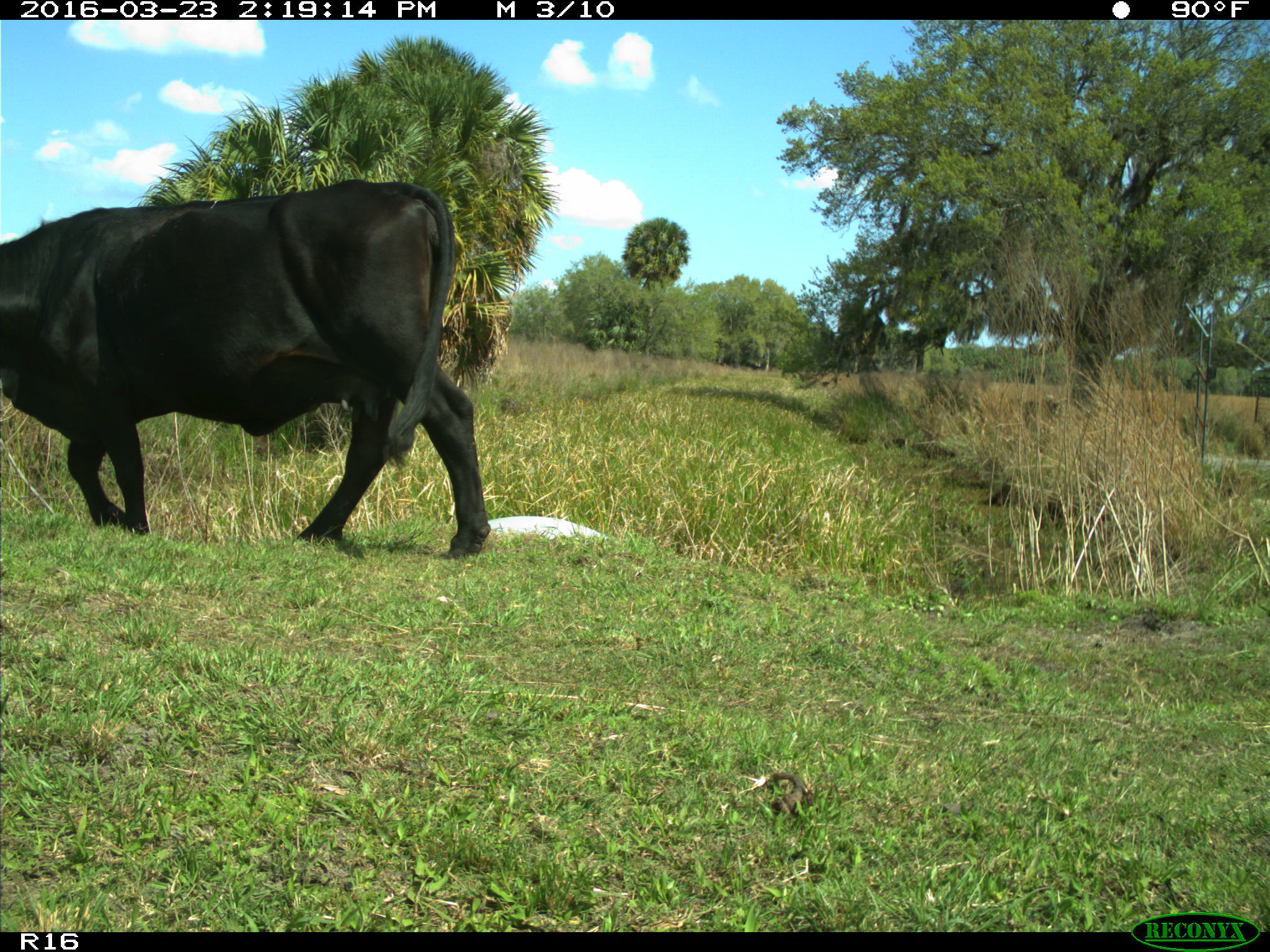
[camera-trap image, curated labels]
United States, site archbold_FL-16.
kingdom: Animalia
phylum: Chordata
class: Mammalia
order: Artiodactyla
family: Bovidae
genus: Bos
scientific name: Bos taurus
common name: domestic cow